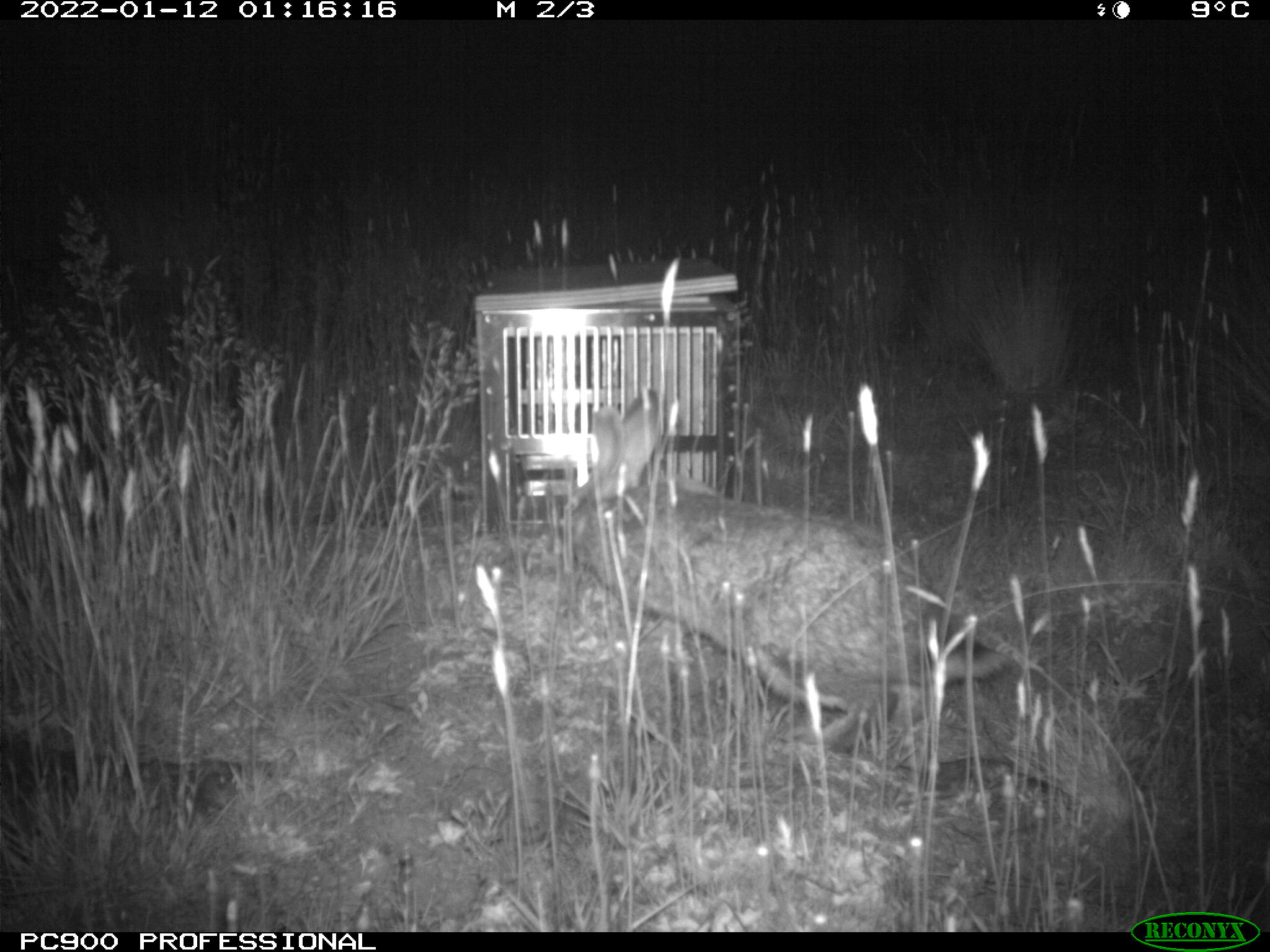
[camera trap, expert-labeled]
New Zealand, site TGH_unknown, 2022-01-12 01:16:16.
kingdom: Animalia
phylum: Chordata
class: Mammalia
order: Lagomorpha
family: Leporidae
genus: Oryctolagus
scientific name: Oryctolagus cuniculus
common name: european rabbit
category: rabbit